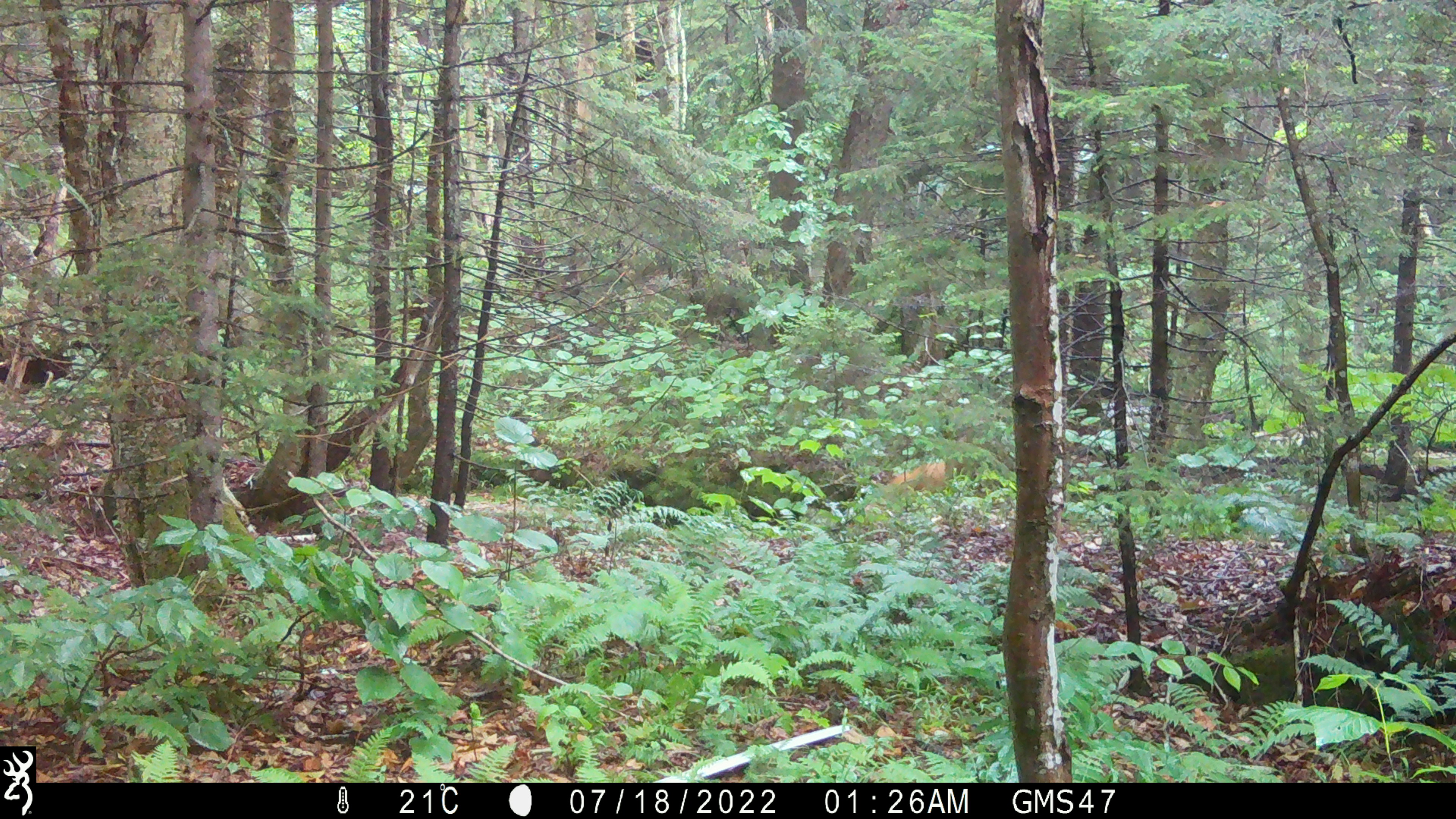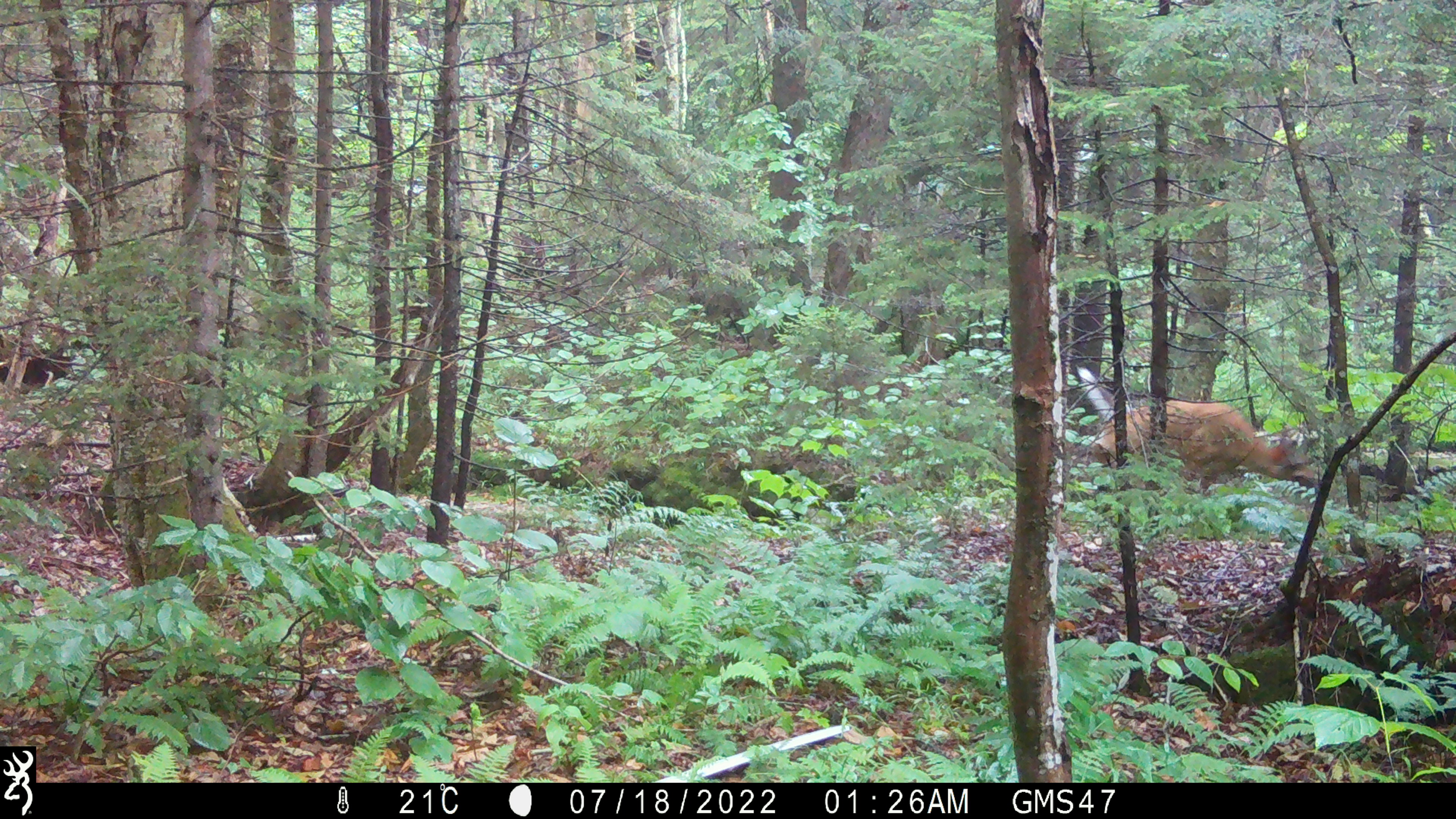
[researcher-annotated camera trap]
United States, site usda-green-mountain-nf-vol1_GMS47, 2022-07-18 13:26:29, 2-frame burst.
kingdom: Animalia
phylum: Chordata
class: Mammalia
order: Artiodactyla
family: Cervidae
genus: Odocoileus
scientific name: Odocoileus virginianus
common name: white-tailed deer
White-tailed deer (Odocoileus virginianus).